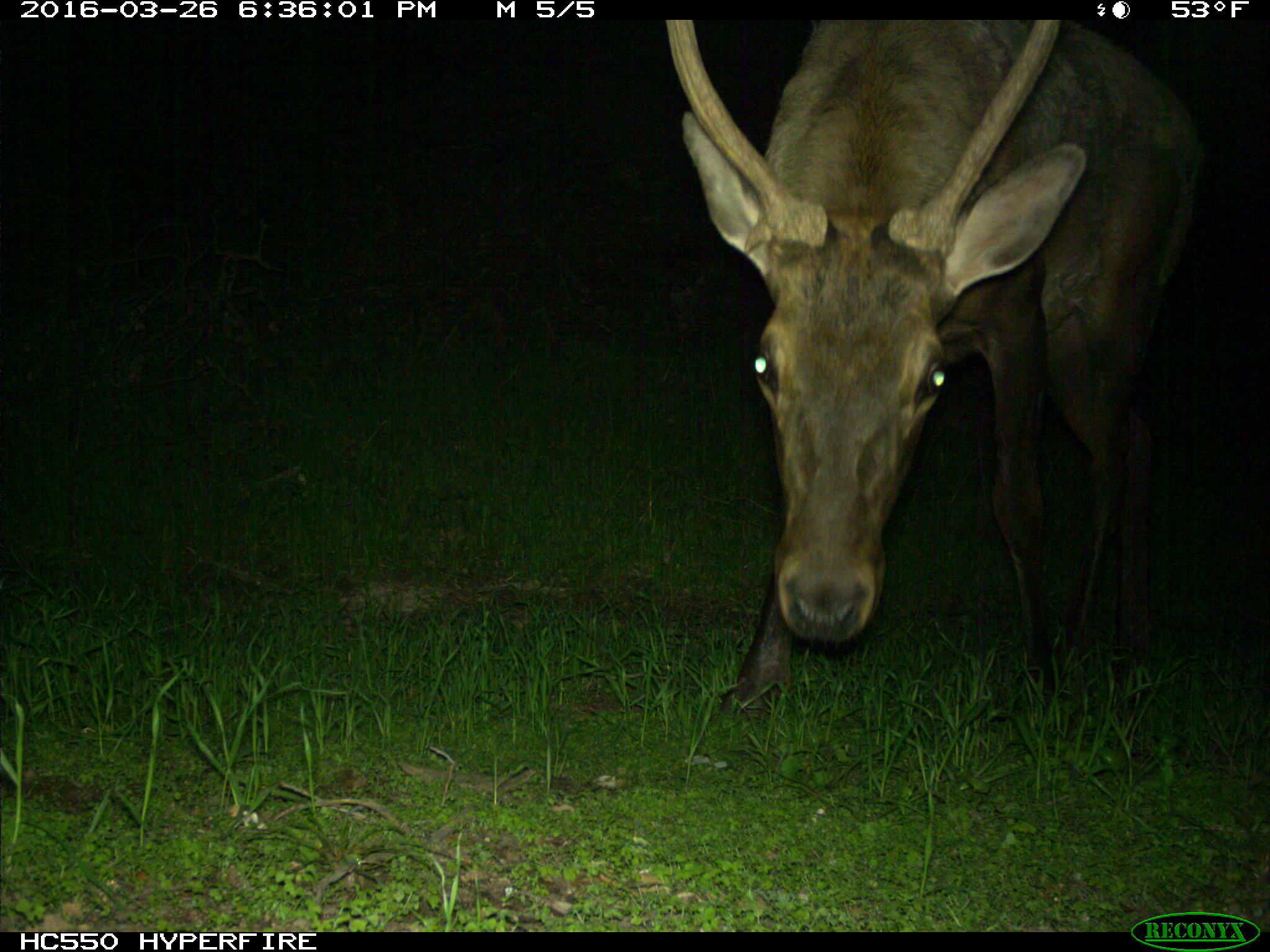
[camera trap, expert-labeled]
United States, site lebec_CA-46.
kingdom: Animalia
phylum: Chordata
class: Mammalia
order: Artiodactyla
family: Cervidae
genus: Cervus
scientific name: Cervus canadensis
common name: elk